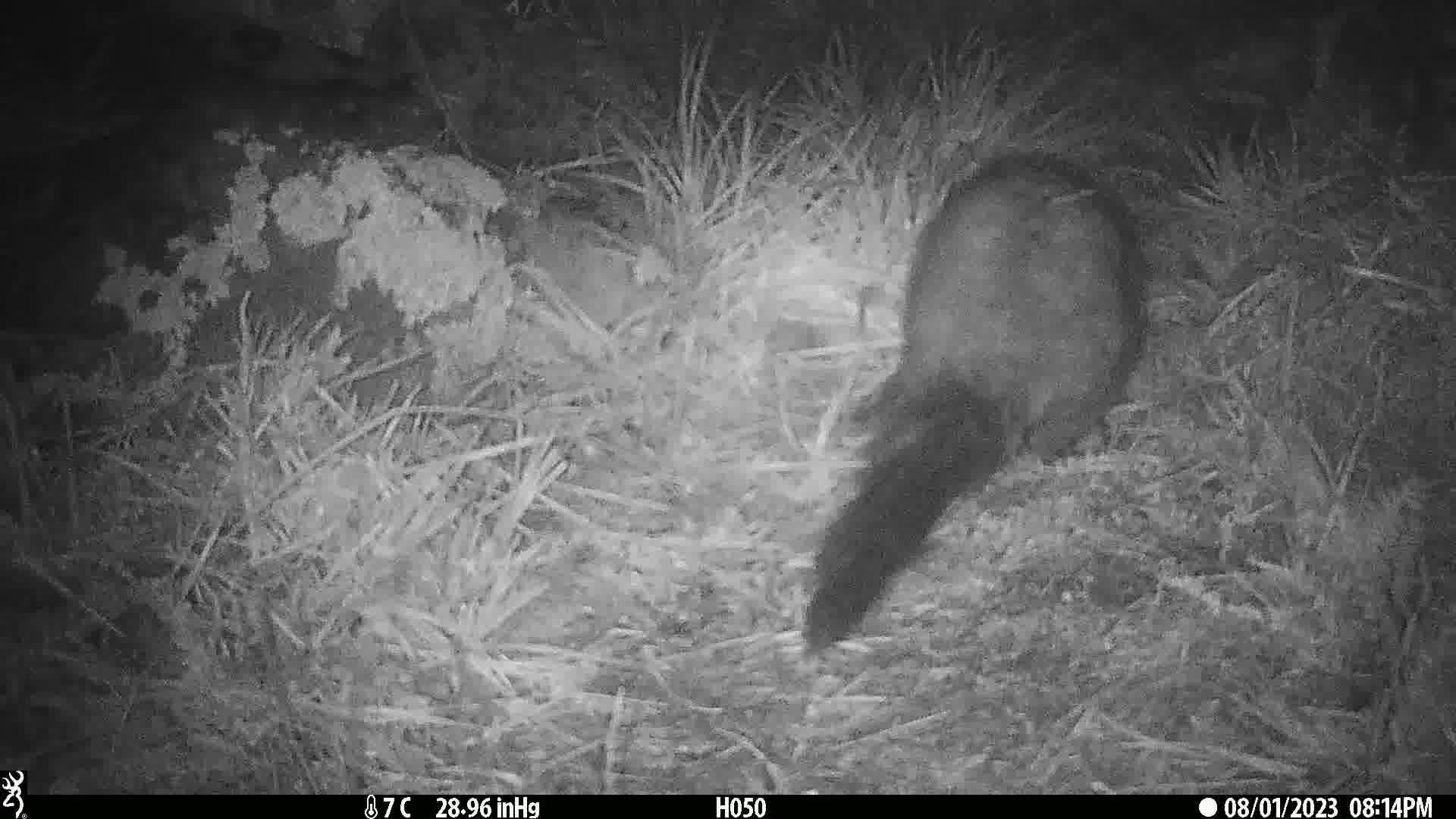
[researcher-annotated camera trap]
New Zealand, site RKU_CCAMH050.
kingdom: Animalia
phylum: Chordata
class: Mammalia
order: Diprotodontia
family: Phalangeridae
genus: Trichosurus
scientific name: Trichosurus vulpecula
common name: common brushtail possum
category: possum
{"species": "possum (common brushtail possum) (Trichosurus vulpecula)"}